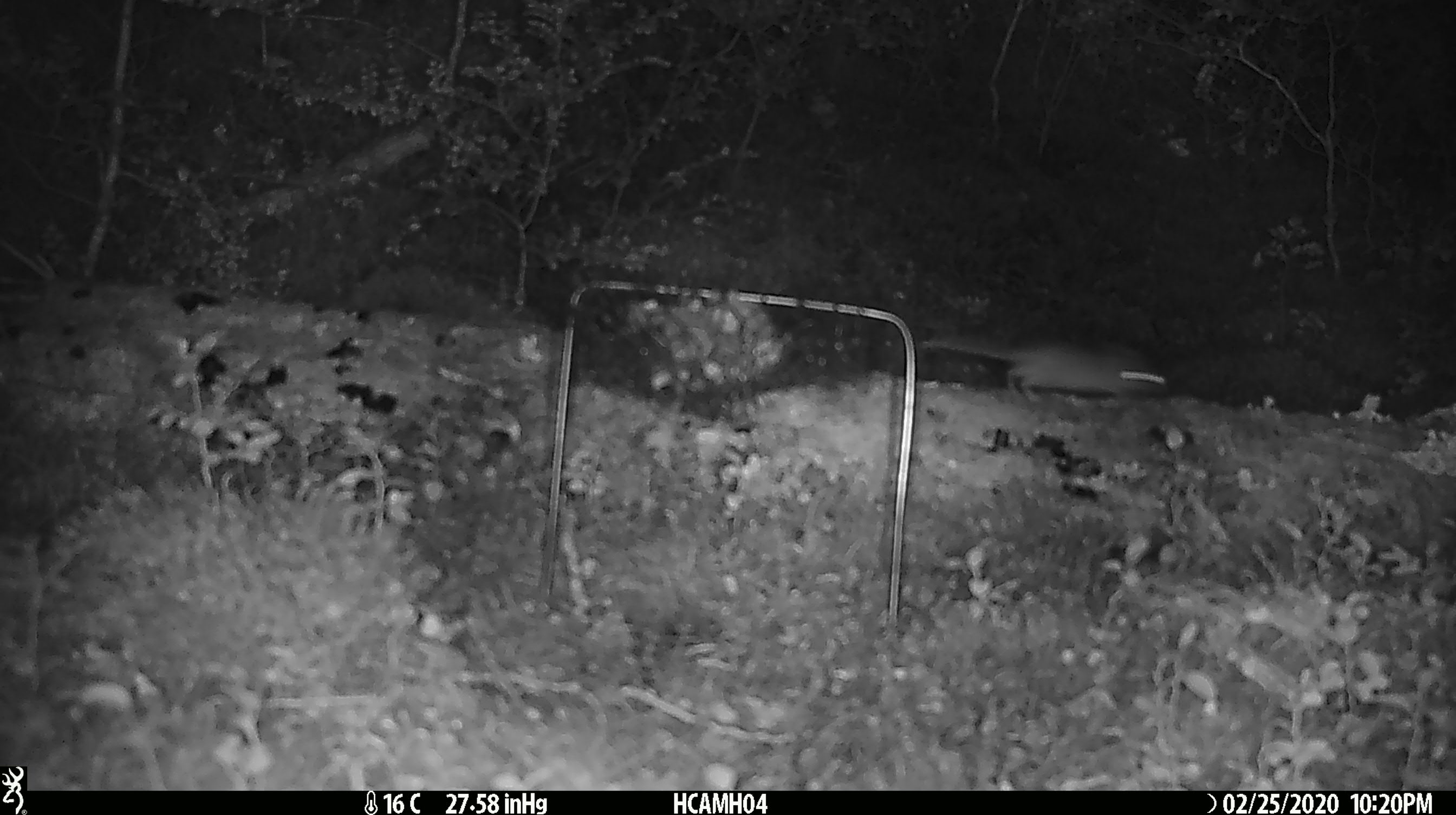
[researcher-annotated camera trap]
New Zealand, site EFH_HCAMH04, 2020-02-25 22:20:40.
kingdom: Animalia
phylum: Chordata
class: Mammalia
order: Rodentia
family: Muridae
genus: Mus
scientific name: Mus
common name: mouse